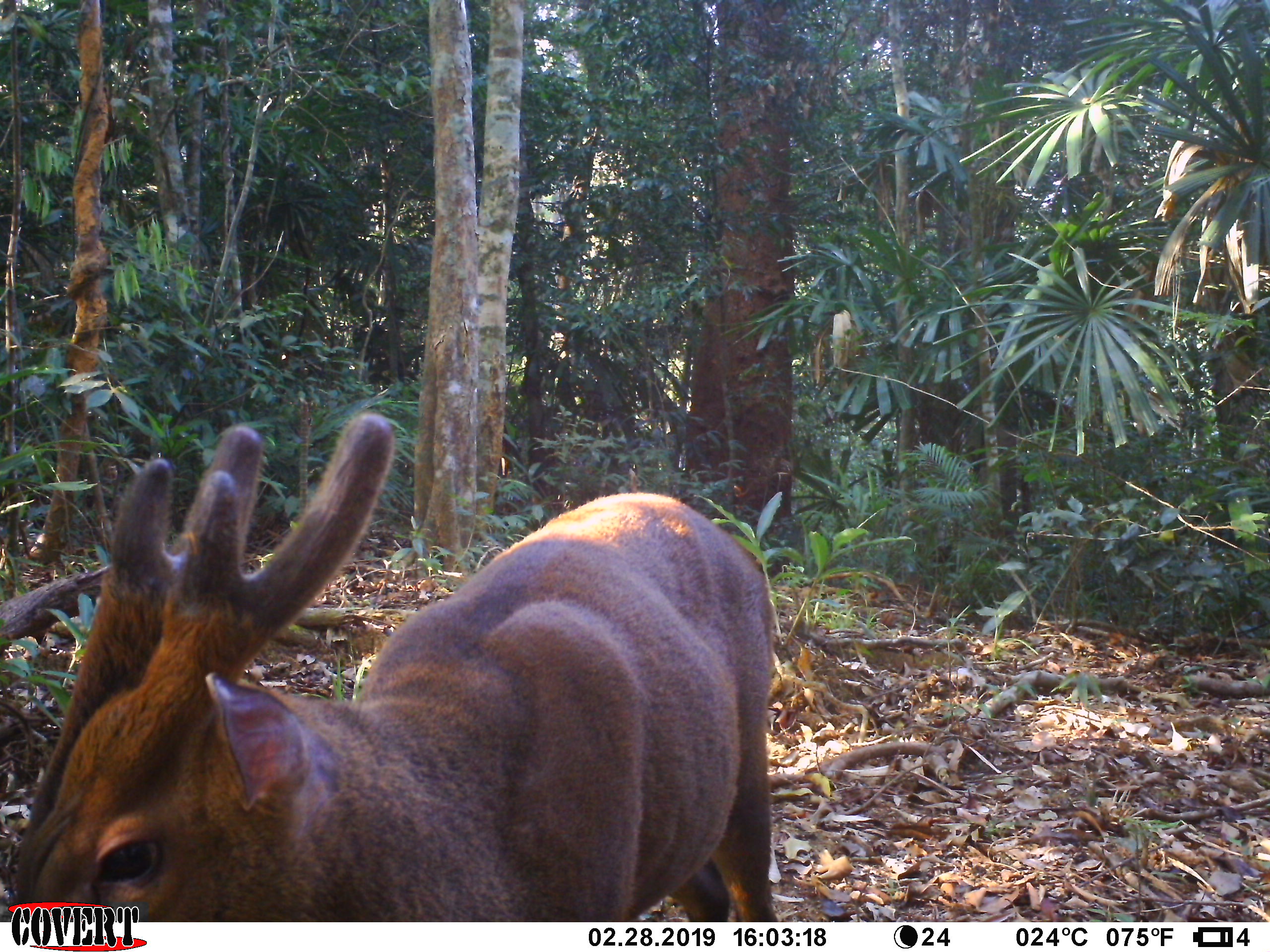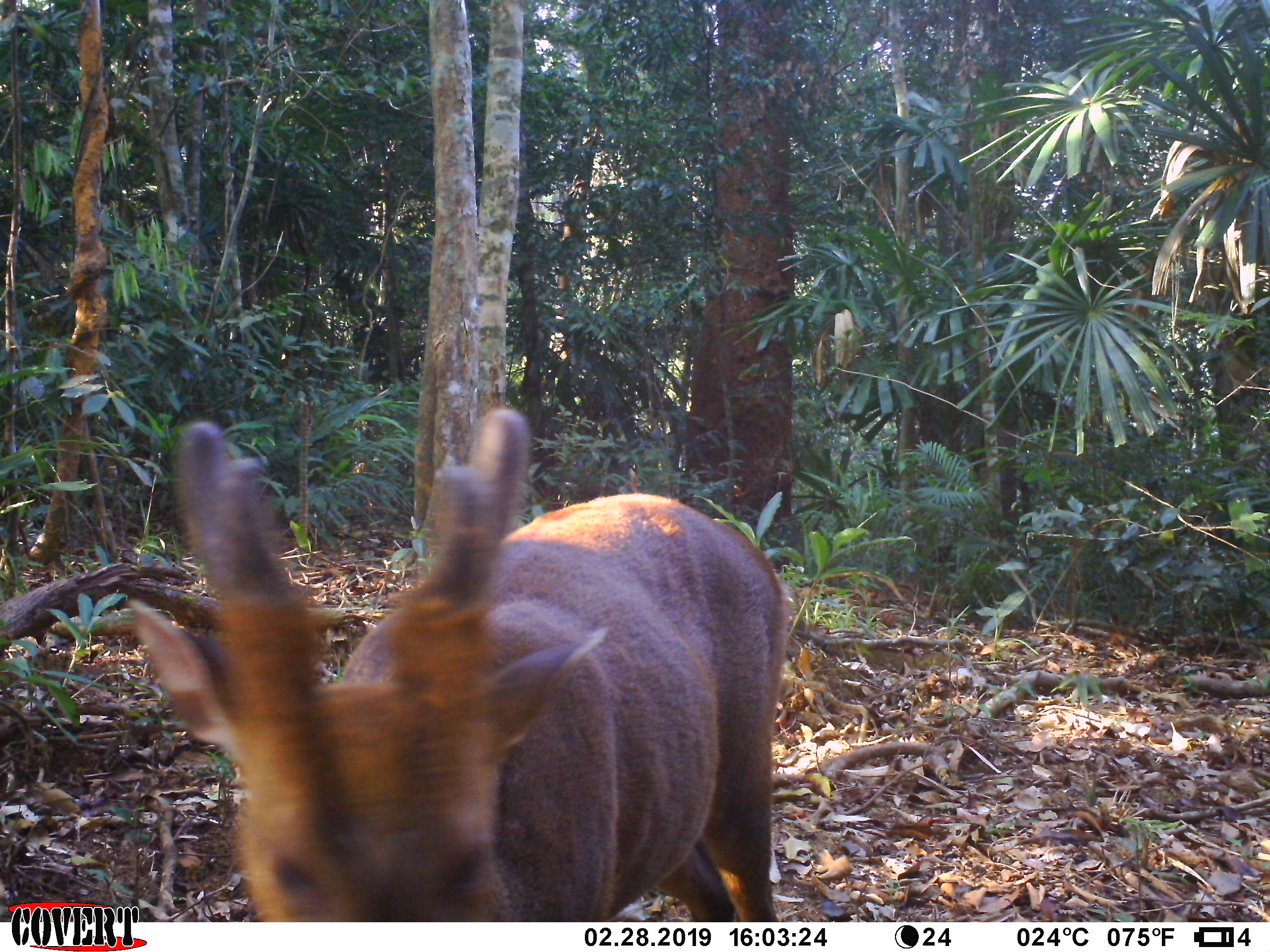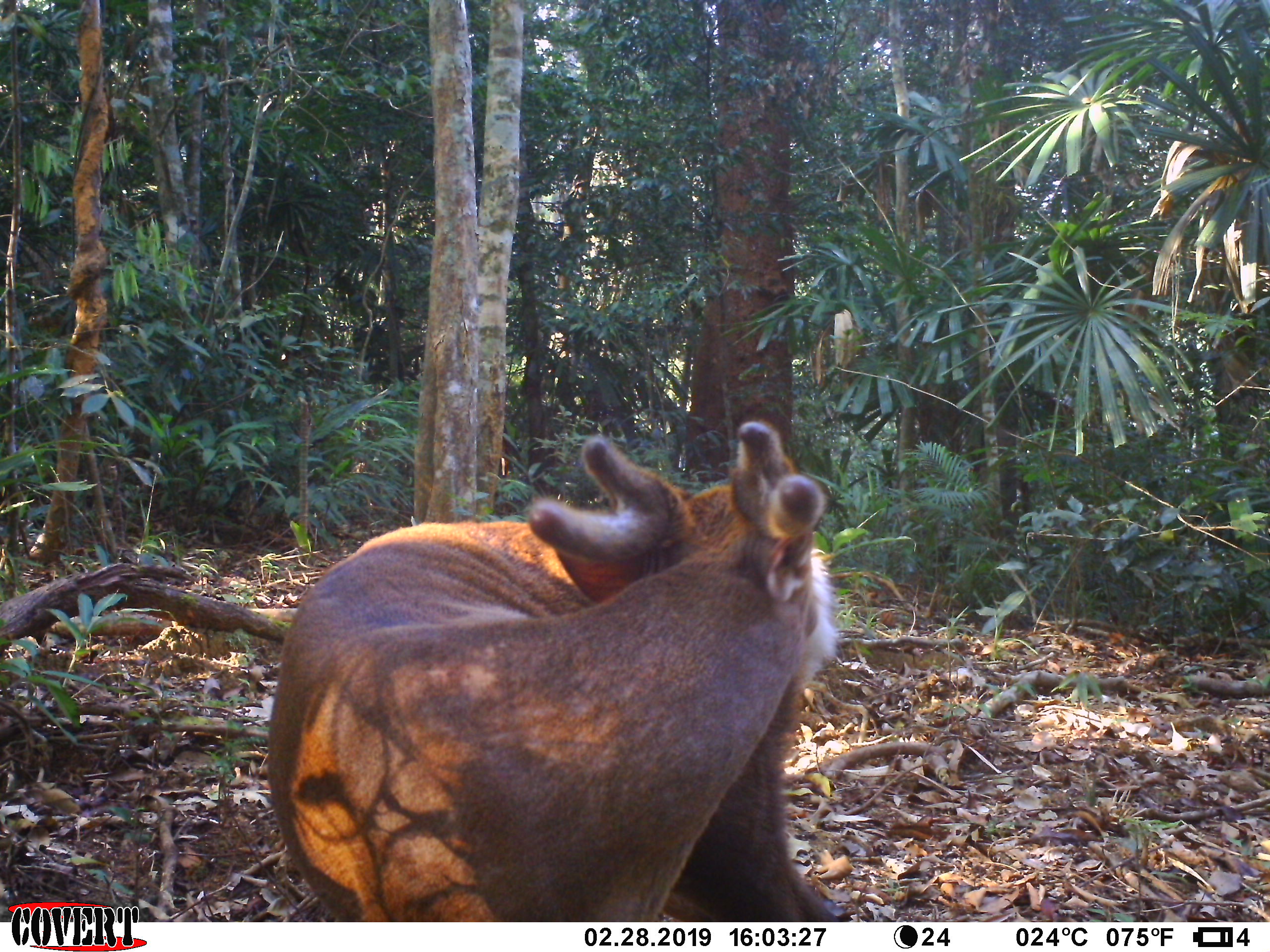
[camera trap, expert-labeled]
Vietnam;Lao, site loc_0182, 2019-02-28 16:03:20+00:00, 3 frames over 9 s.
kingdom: Animalia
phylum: Chordata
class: Mammalia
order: Artiodactyla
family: Cervidae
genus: Muntiacus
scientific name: Muntiacus vuquangensis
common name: large-antlered muntjac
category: large antlered muntjac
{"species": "large antlered muntjac (large-antlered muntjac) (Muntiacus vuquangensis)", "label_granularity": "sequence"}